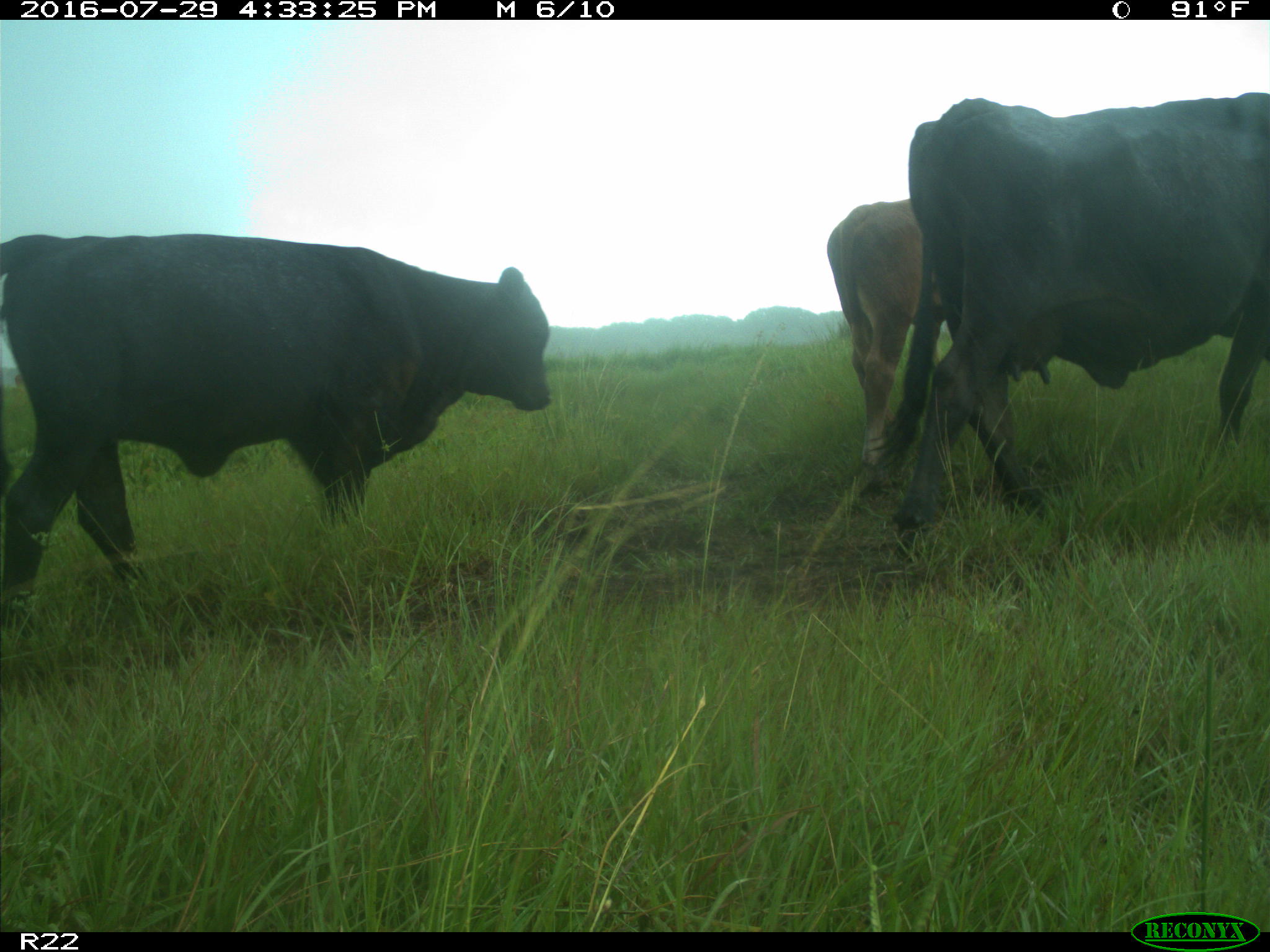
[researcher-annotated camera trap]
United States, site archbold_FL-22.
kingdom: Animalia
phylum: Chordata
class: Mammalia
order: Artiodactyla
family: Bovidae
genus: Bos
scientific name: Bos taurus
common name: domestic cow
Bos taurus (domestic cow).